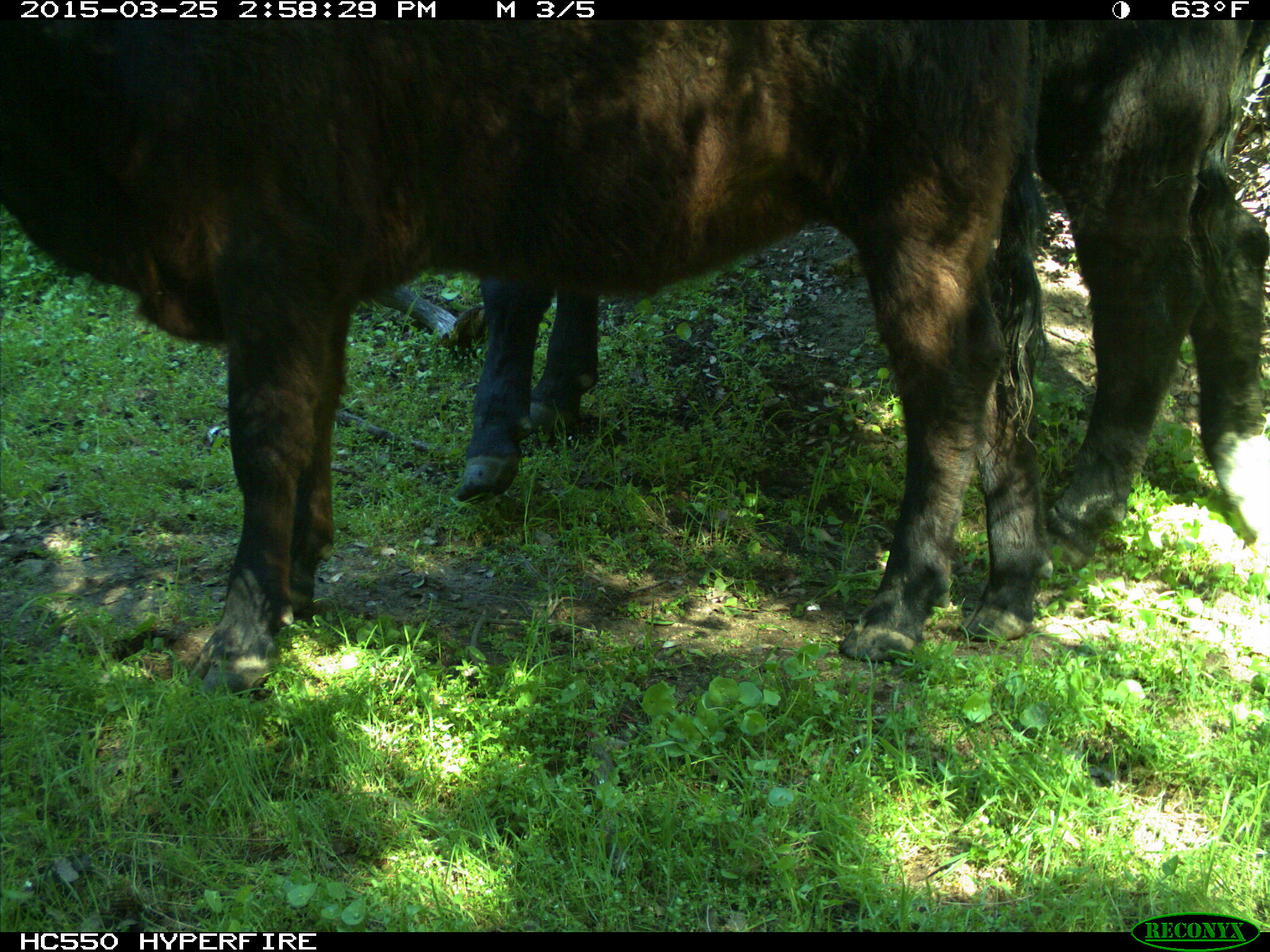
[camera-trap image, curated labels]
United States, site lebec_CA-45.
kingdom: Animalia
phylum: Chordata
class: Mammalia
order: Artiodactyla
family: Bovidae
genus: Bos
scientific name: Bos taurus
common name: domestic cow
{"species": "Bos taurus (domestic cow)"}